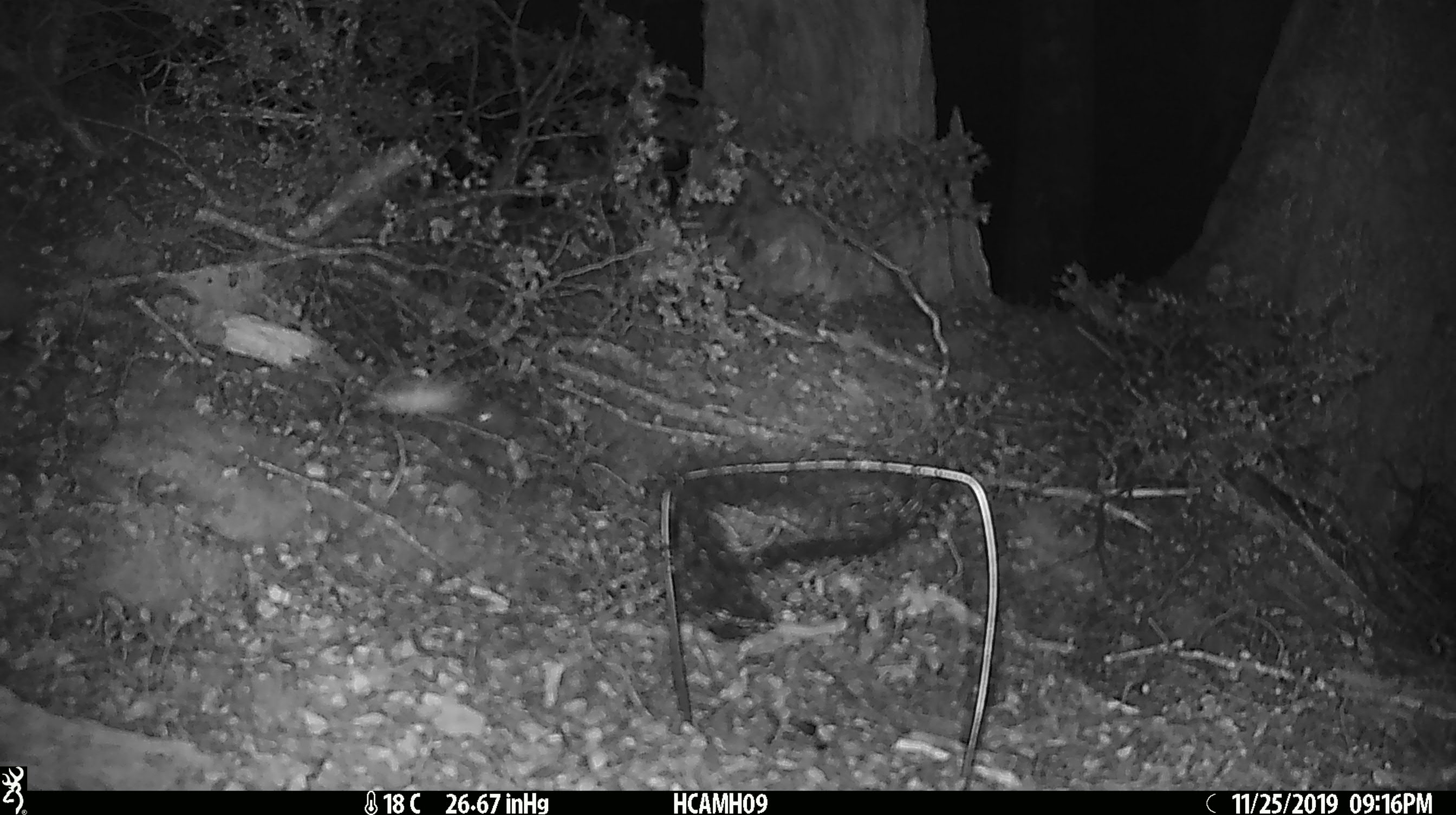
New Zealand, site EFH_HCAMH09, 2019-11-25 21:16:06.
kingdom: Animalia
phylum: Chordata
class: Mammalia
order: Rodentia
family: Muridae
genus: Mus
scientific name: Mus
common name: mouse